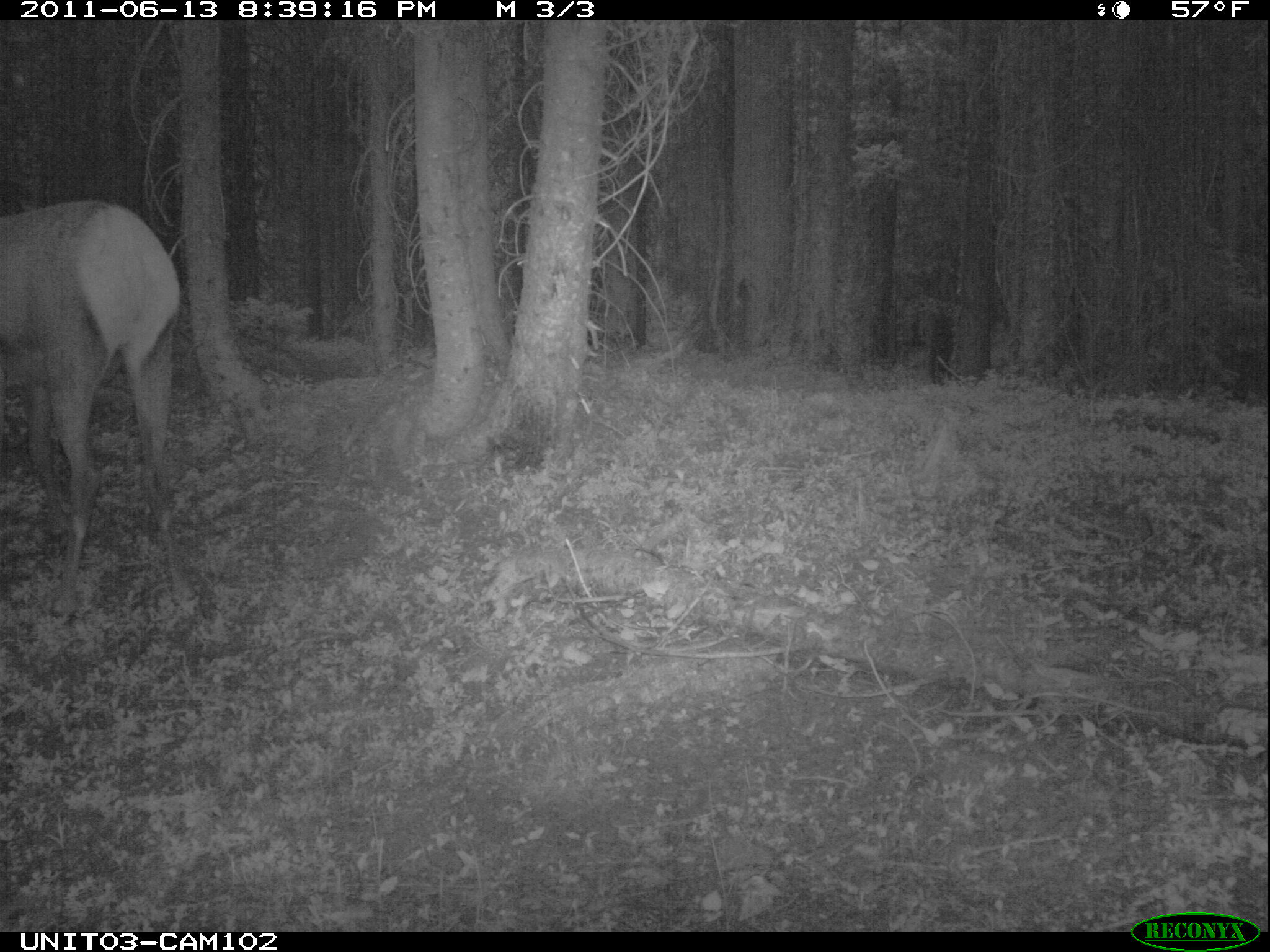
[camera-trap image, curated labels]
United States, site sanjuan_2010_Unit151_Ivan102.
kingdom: Animalia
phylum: Chordata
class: Mammalia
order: Artiodactyla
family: Cervidae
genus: Cervus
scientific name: Cervus elaphus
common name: red deer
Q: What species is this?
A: Cervus elaphus (red deer).